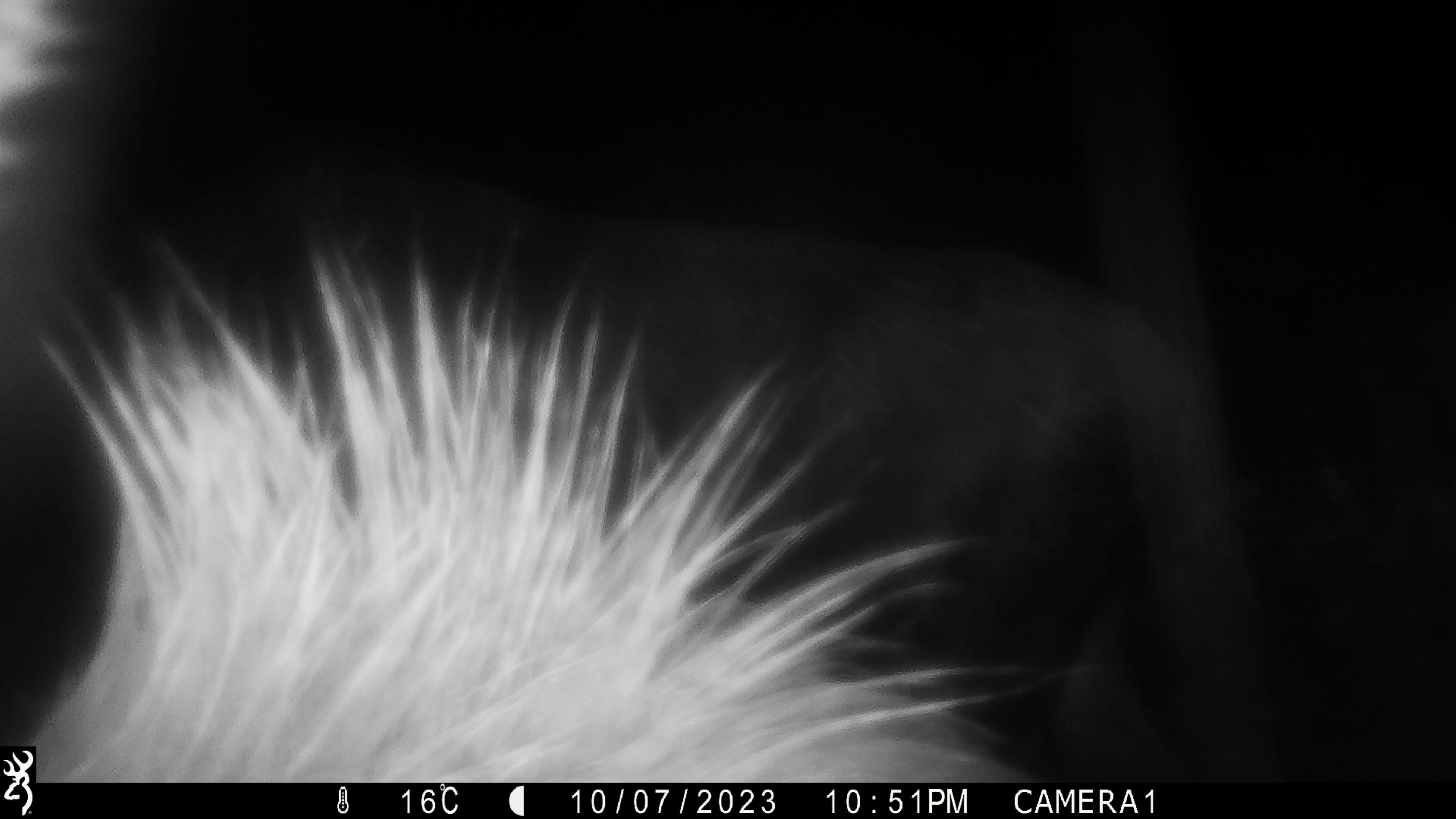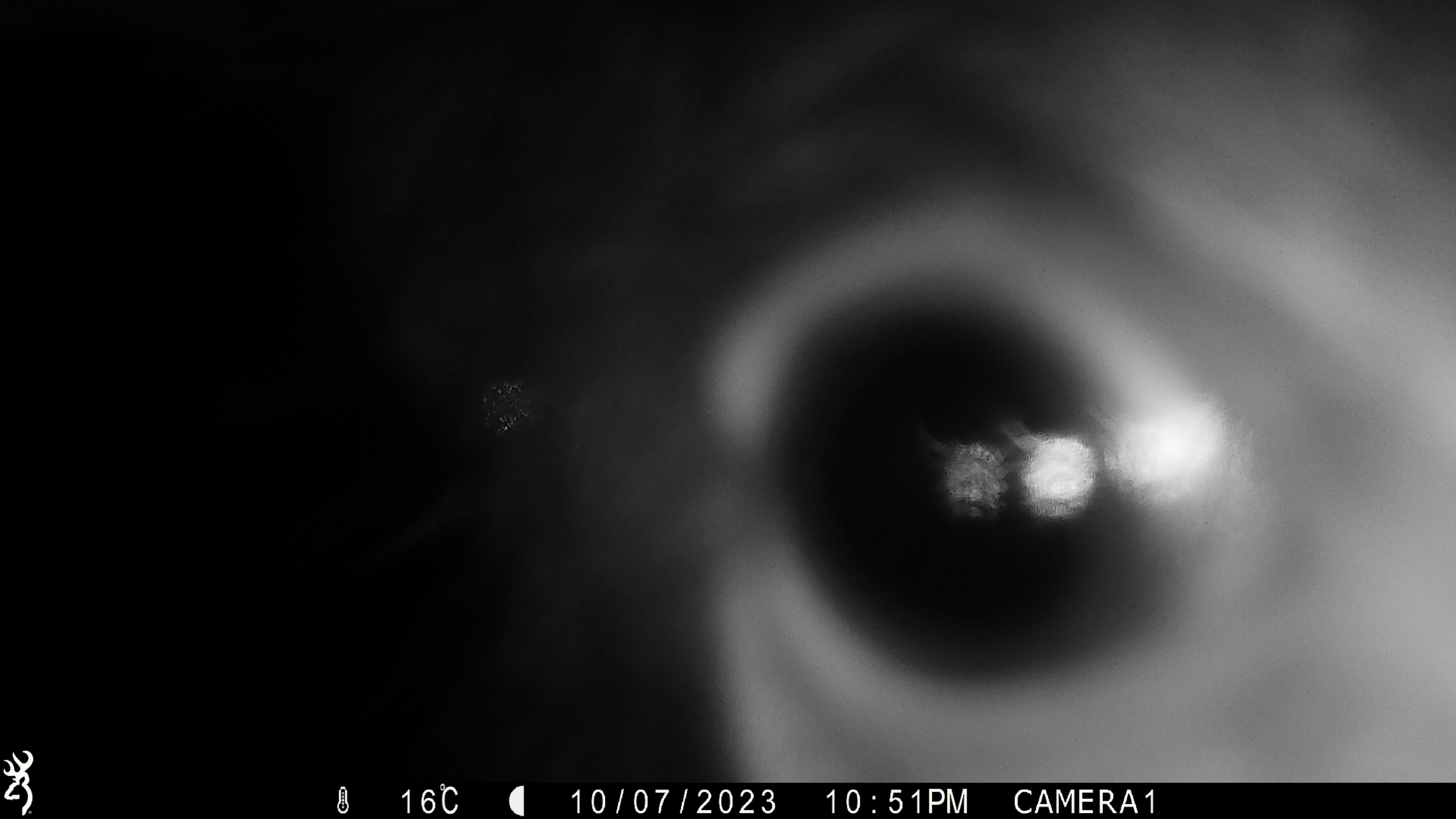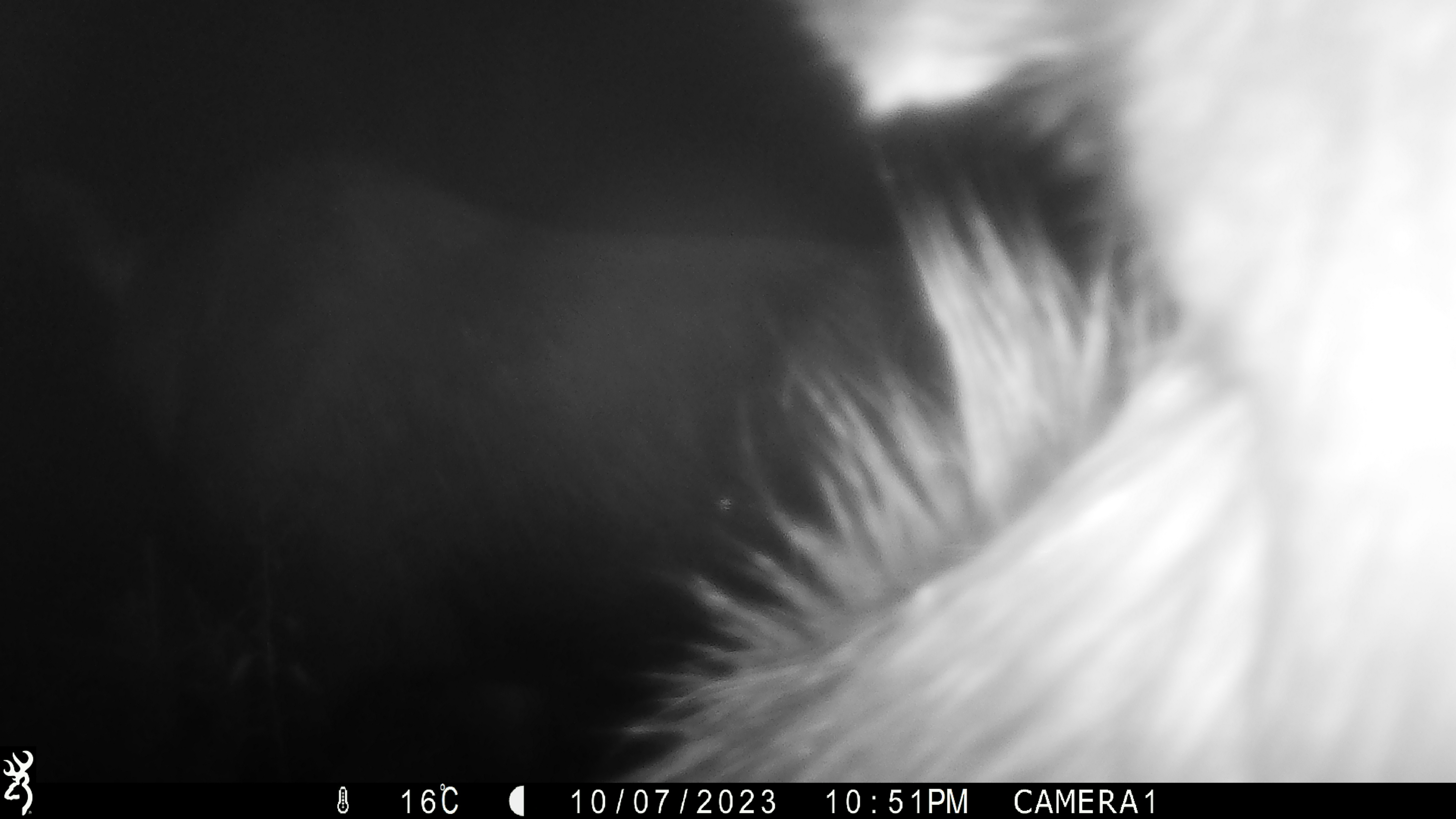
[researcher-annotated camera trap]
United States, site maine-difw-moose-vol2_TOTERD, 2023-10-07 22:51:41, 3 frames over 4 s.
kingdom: Animalia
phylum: Chordata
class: Mammalia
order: Artiodactyla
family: Cervidae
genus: Alces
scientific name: Alces alces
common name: moose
Moose (Alces alces).